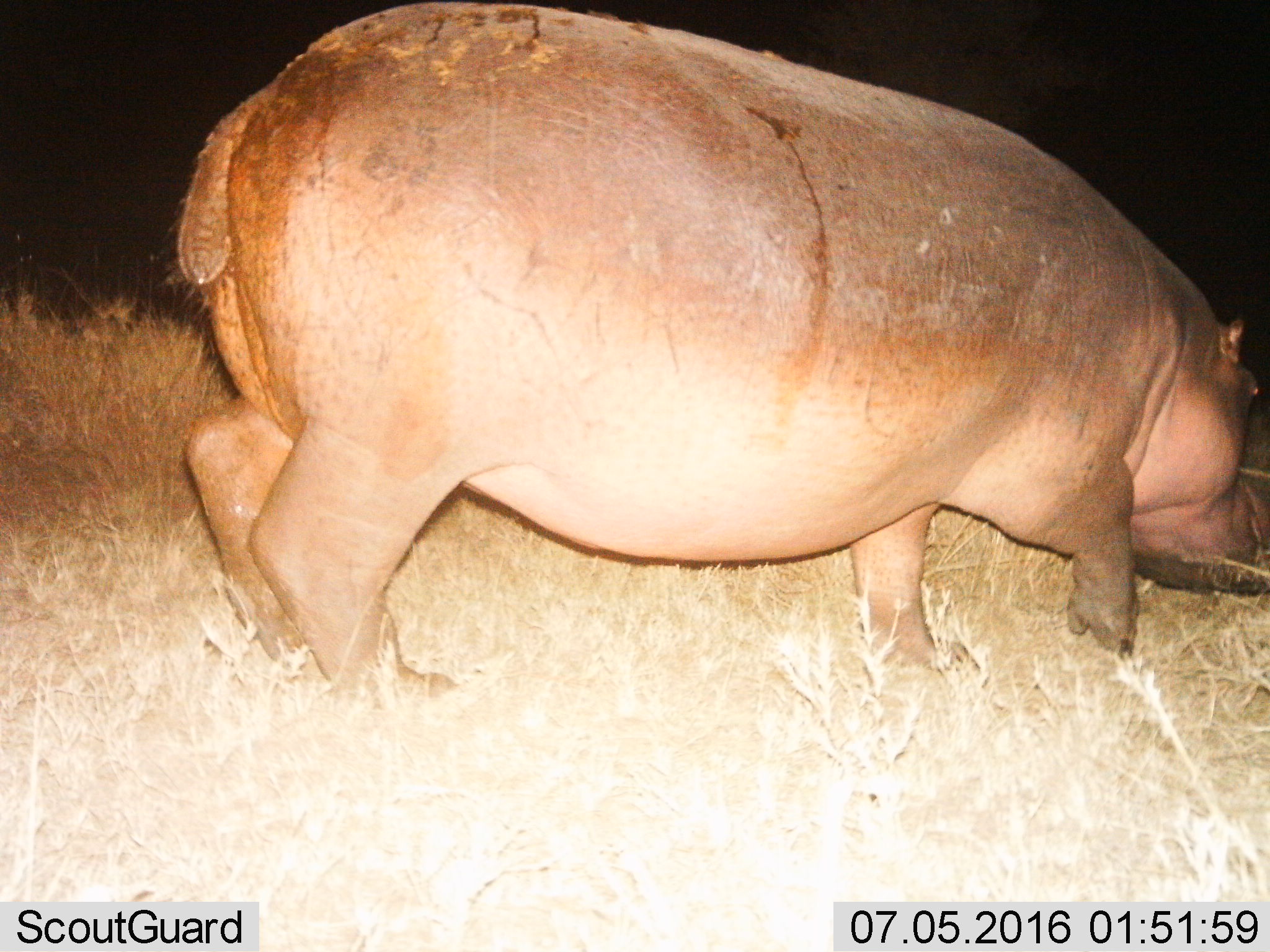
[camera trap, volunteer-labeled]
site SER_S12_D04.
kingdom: Animalia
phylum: Chordata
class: Mammalia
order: Artiodactyla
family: Hippopotamidae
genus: Hippopotamus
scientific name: Hippopotamus amphibius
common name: hippopotamus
Hippopotamus (Hippopotamus amphibius), count 1. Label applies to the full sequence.